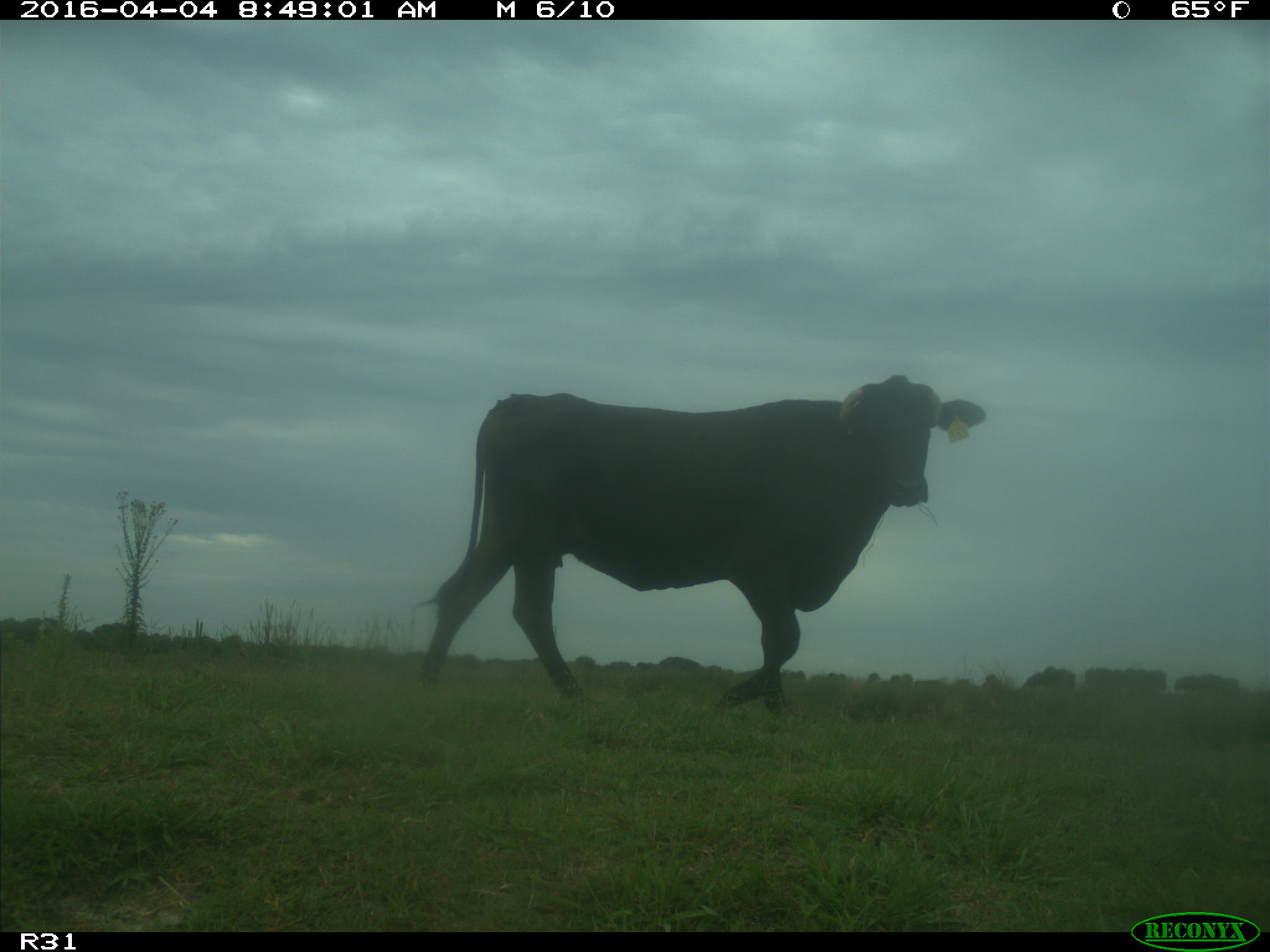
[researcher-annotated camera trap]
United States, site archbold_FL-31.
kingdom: Animalia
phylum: Chordata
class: Mammalia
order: Artiodactyla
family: Bovidae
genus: Bos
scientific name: Bos taurus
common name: domestic cow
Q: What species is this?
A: Bos taurus (domestic cow).